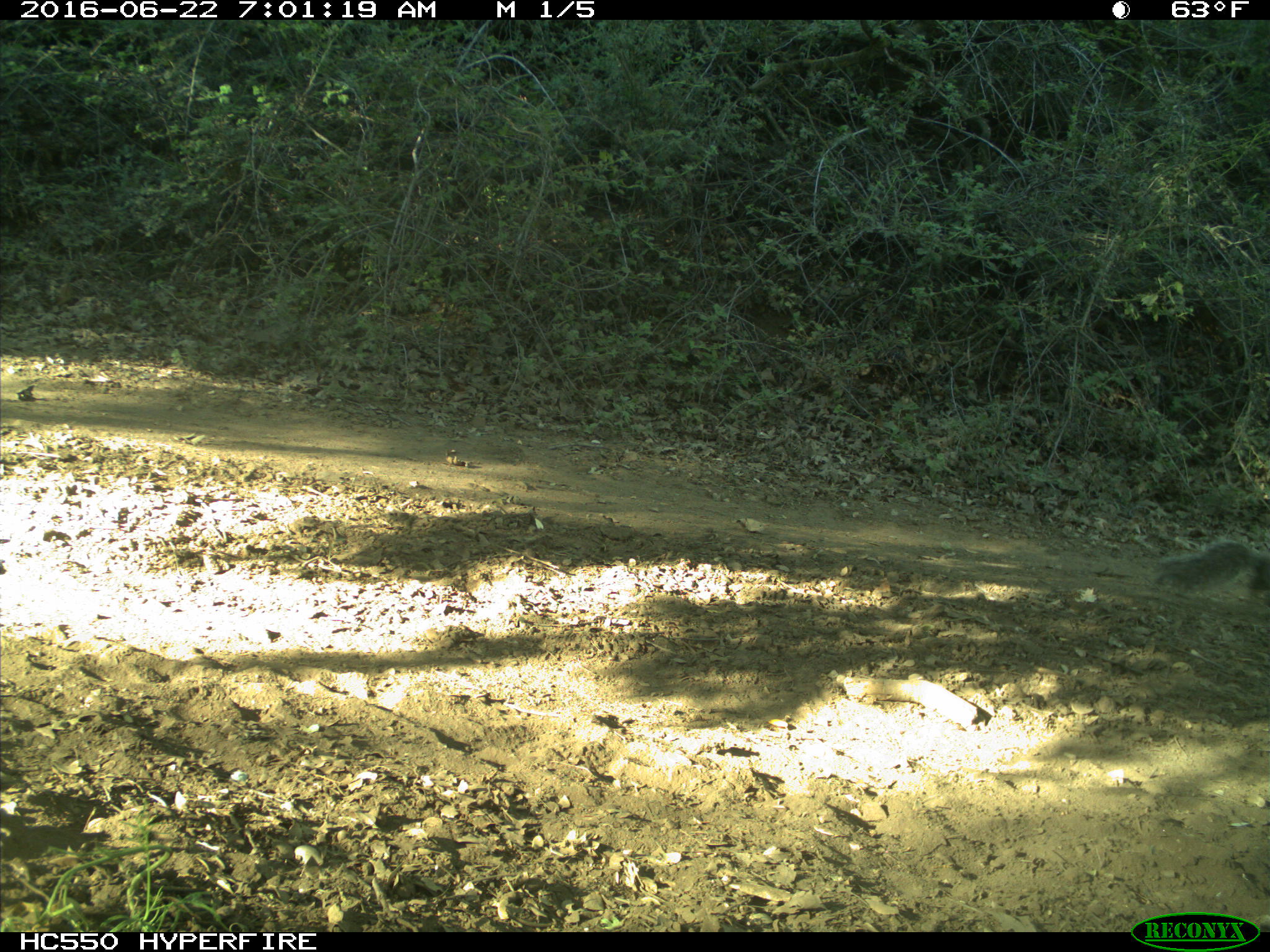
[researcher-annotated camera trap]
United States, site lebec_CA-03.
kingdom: Animalia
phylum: Chordata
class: Mammalia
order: Rodentia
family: Sciuridae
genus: Sciurus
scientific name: Sciurus carolinensis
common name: eastern gray squirrel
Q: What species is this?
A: Sciurus carolinensis (eastern gray squirrel).